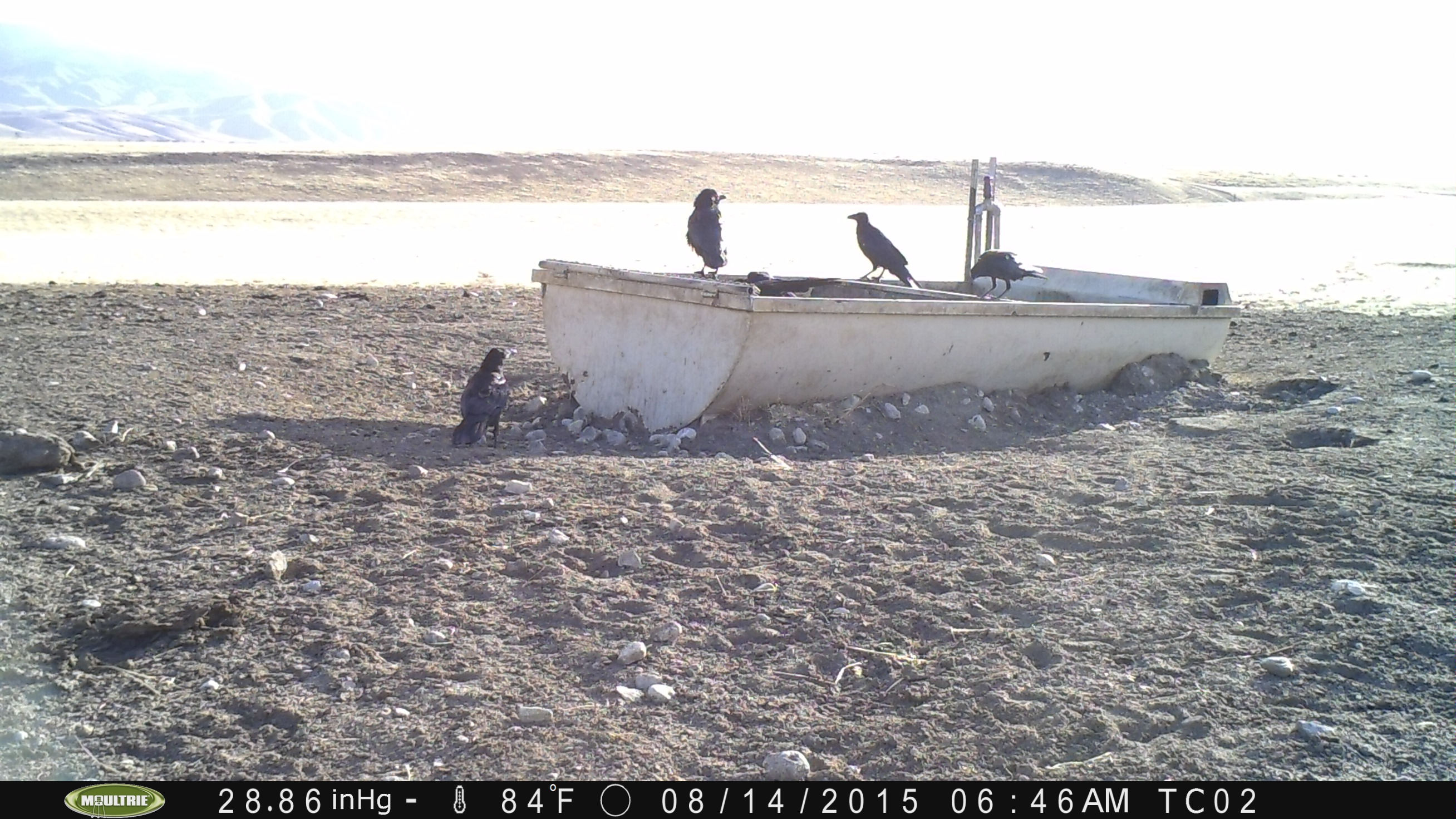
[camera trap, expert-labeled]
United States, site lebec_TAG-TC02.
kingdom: Animalia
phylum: Chordata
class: Aves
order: Passeriformes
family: Corvidae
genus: Corvus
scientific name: Corvus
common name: crows and ravens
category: unidentified corvus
Unidentified corvus (crows and ravens) (Corvus).